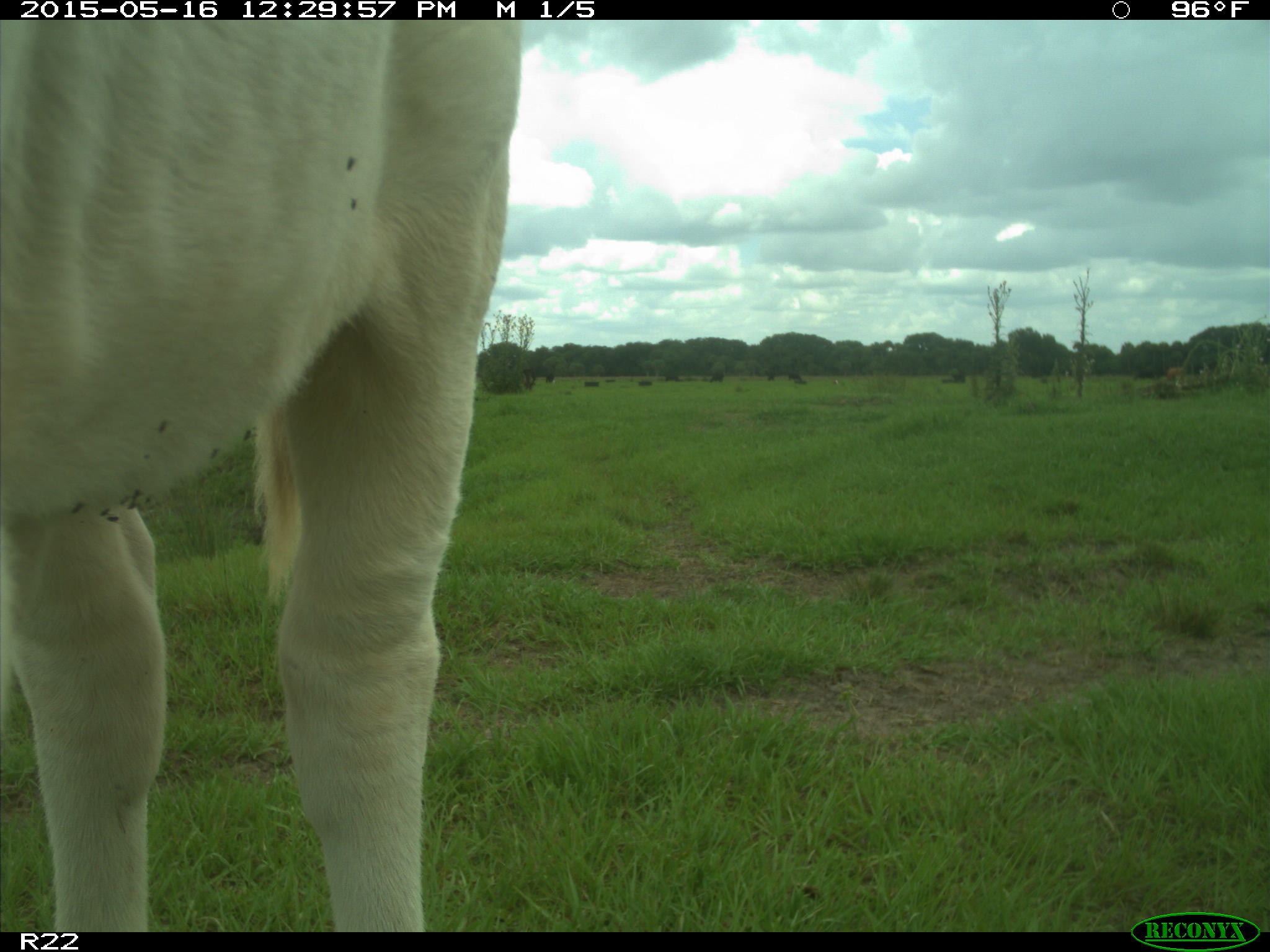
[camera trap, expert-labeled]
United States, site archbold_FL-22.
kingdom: Animalia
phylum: Chordata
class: Mammalia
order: Artiodactyla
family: Bovidae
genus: Bos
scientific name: Bos taurus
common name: domestic cow